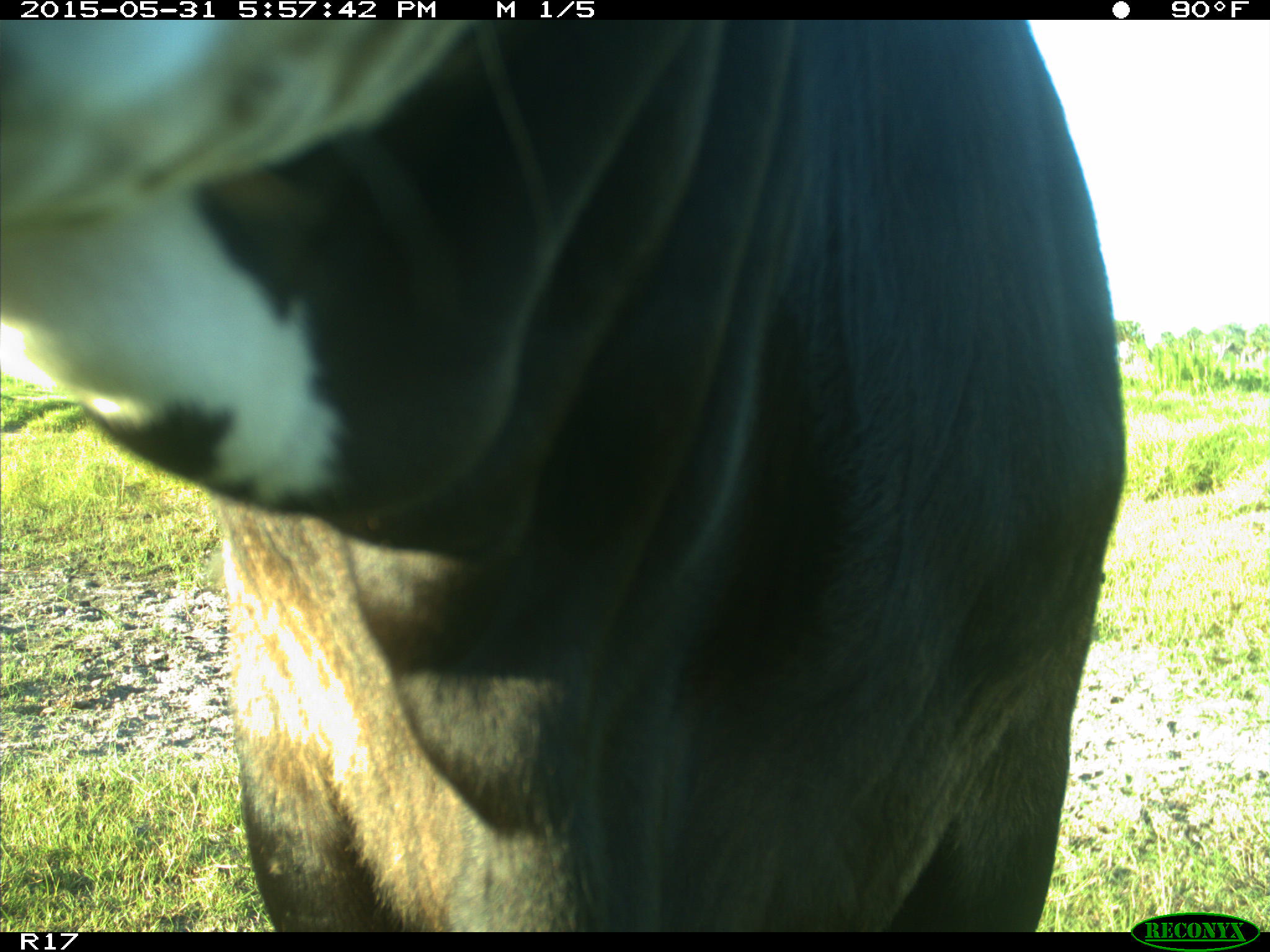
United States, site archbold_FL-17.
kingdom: Animalia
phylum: Chordata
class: Mammalia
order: Artiodactyla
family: Bovidae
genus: Bos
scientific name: Bos taurus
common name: domestic cow